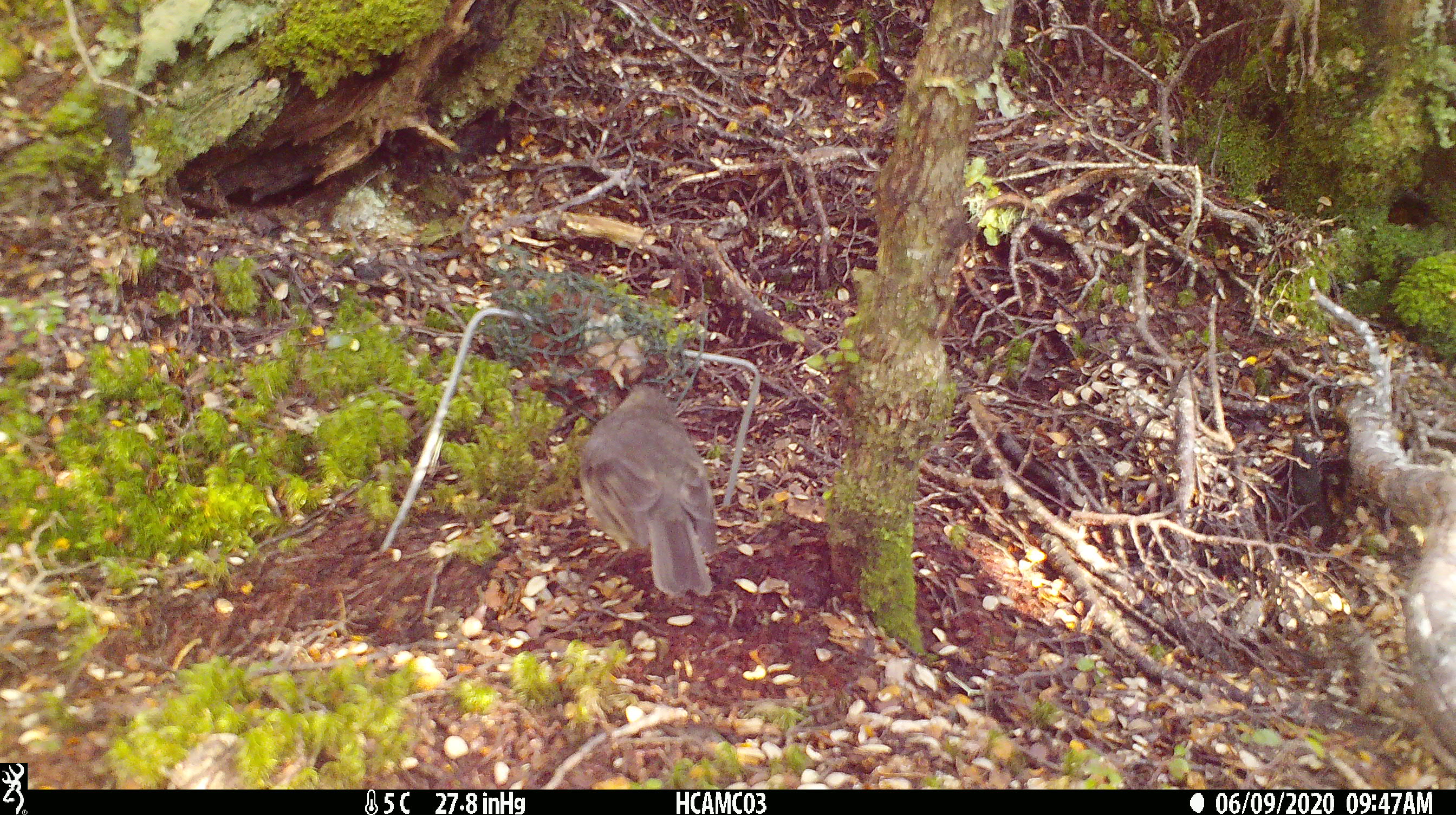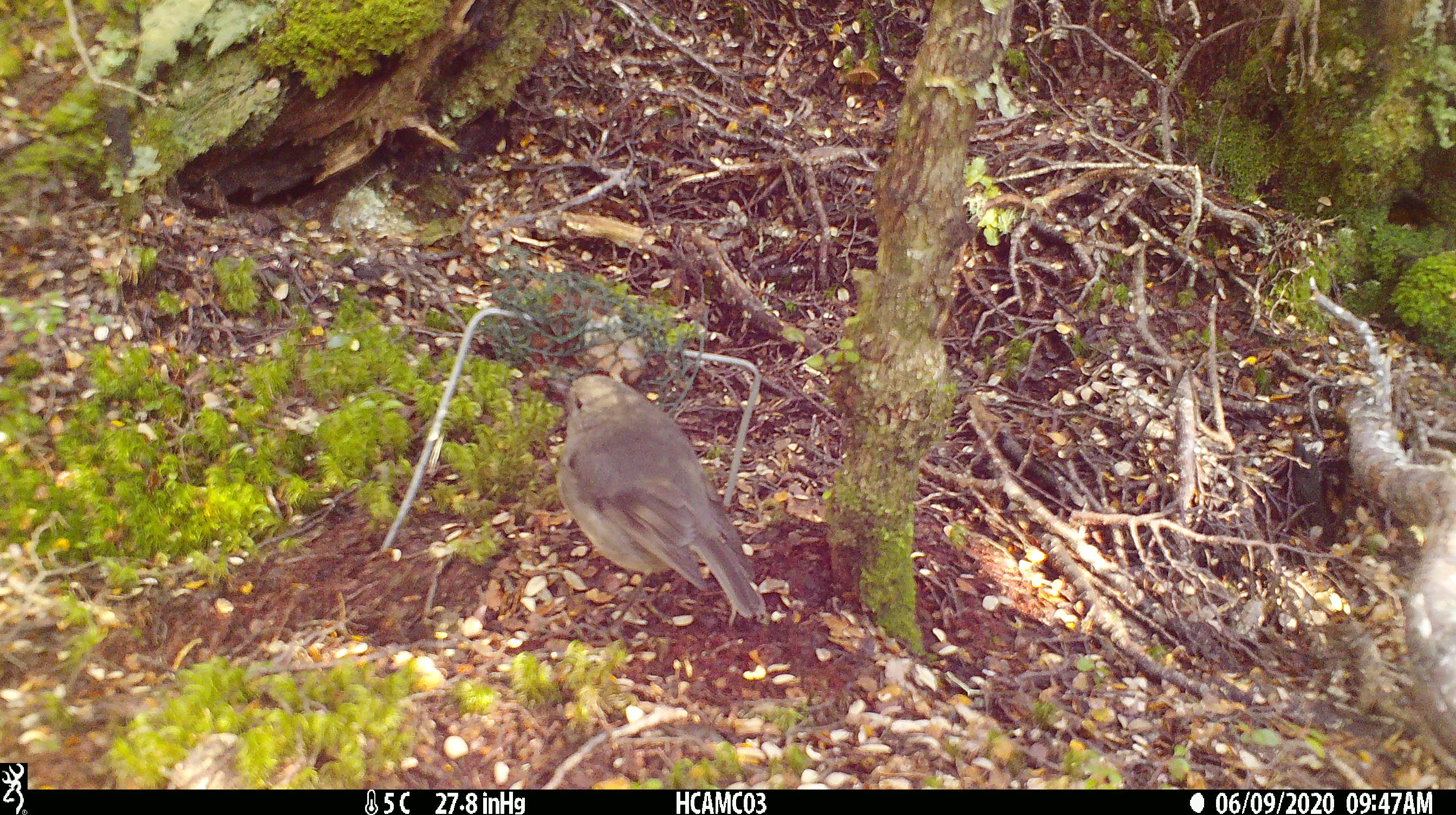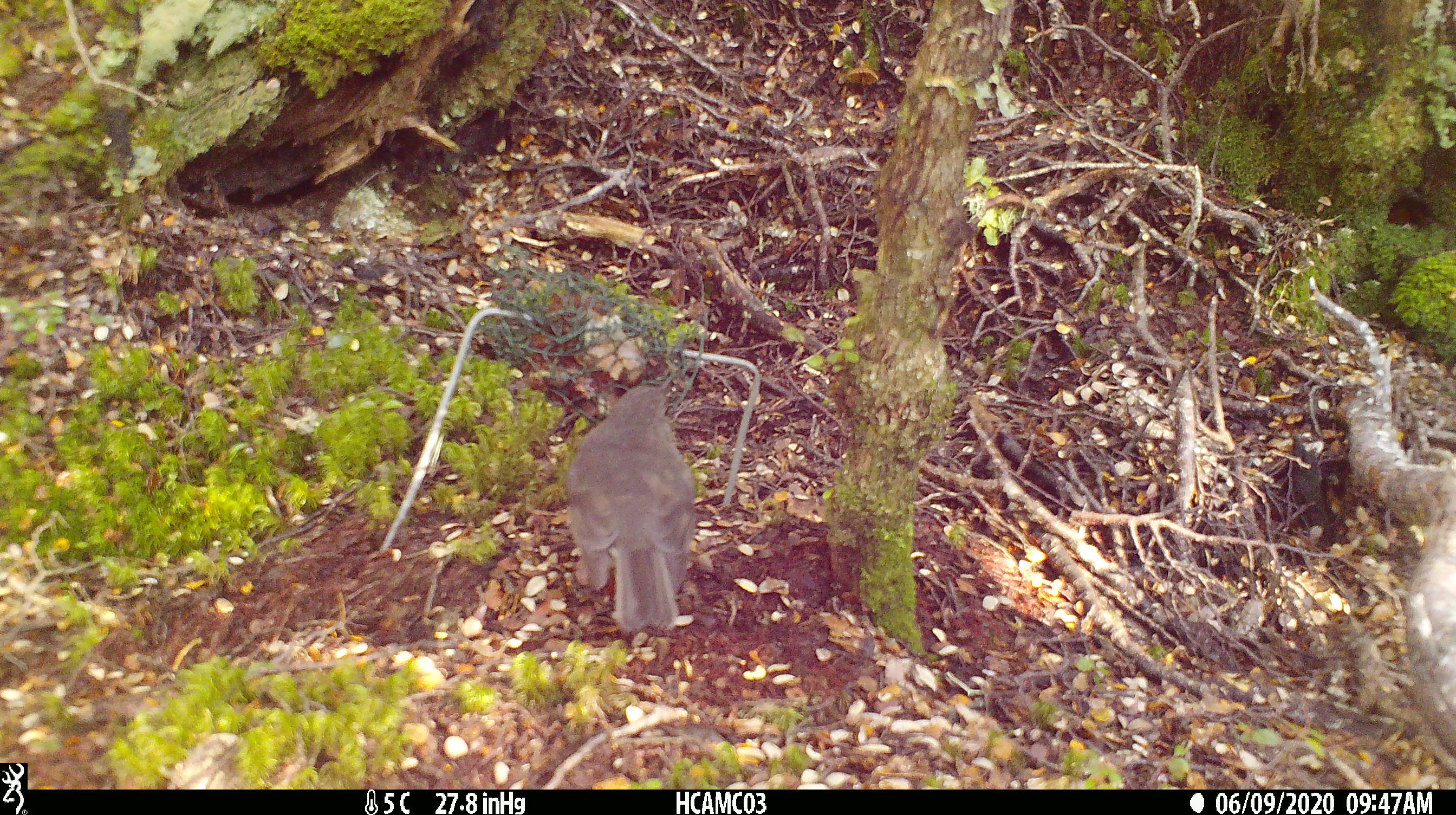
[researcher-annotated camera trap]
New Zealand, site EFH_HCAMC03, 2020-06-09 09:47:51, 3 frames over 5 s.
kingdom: Animalia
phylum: Chordata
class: Aves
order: Passeriformes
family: Petroicidae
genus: Petroica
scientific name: Petroica australis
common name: new zealand robin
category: robin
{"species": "robin (new zealand robin) (Petroica australis)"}